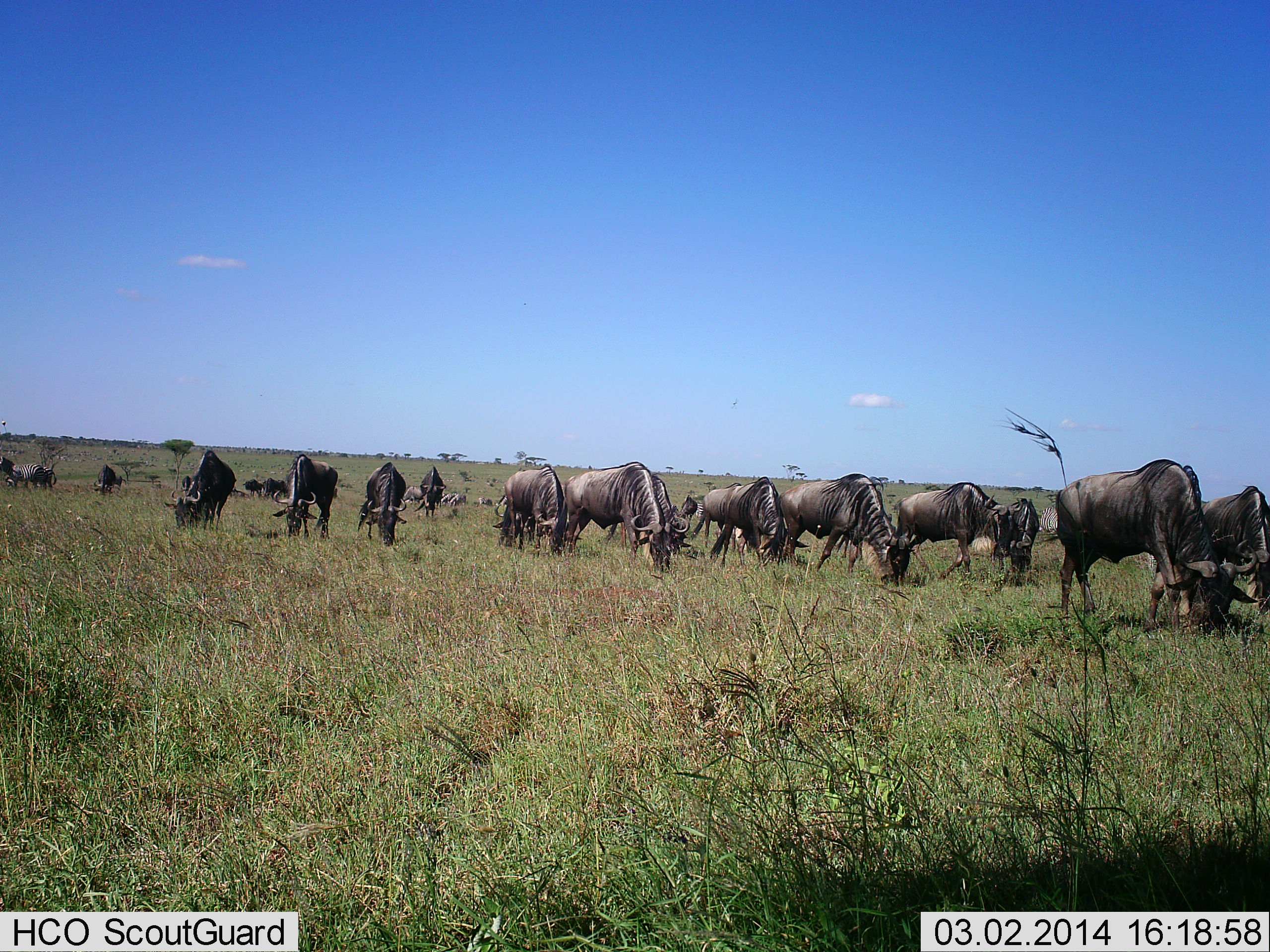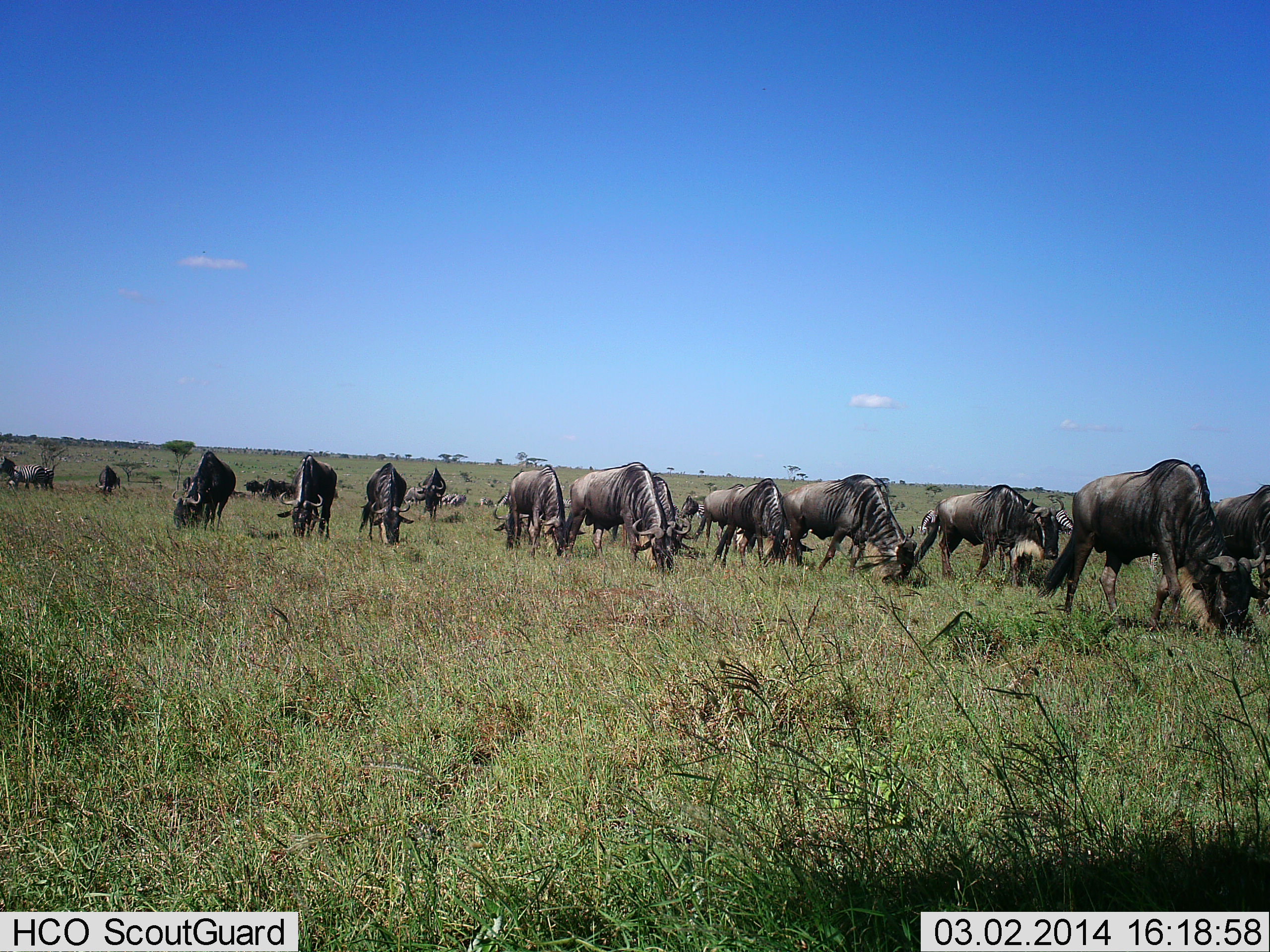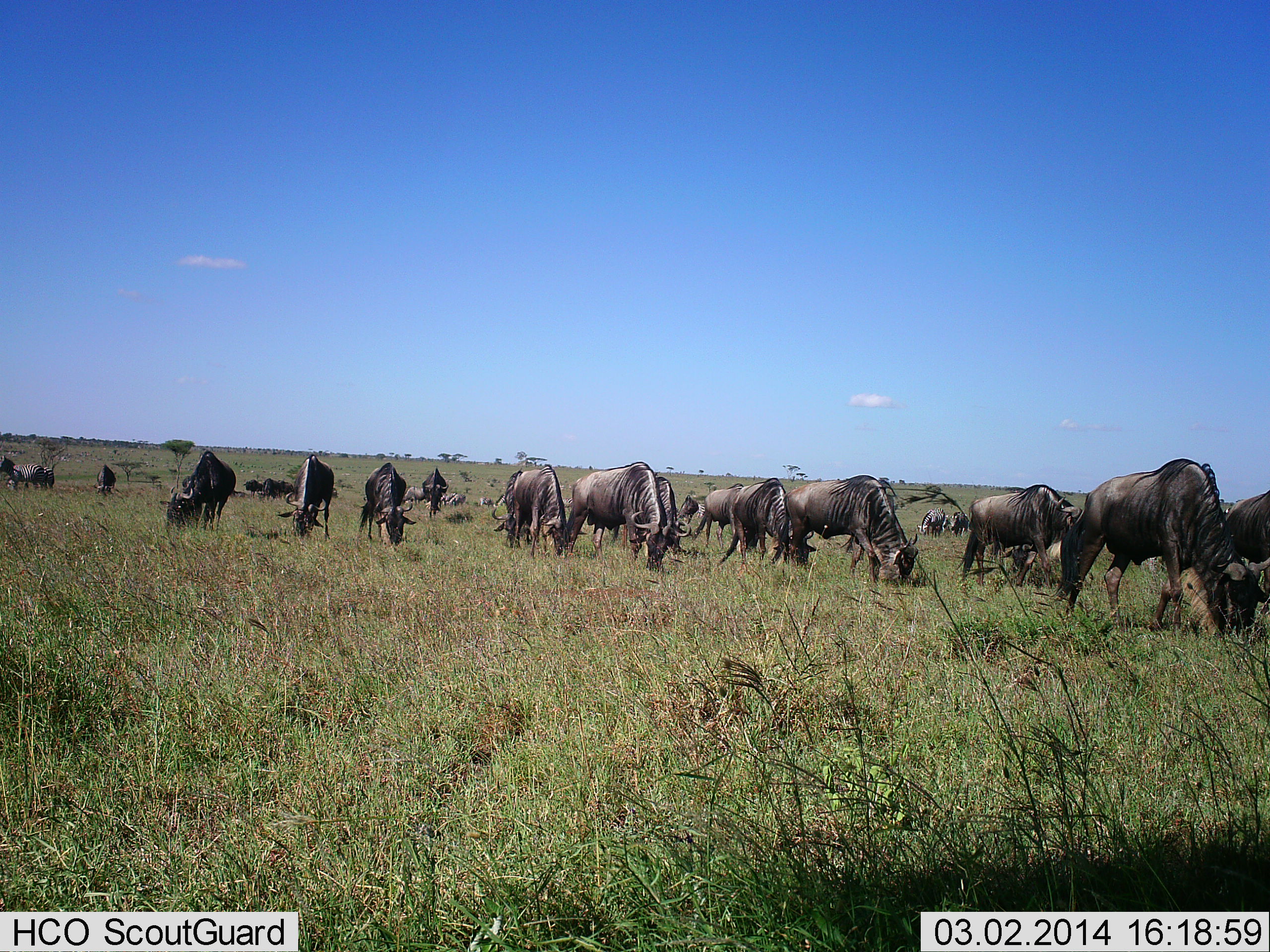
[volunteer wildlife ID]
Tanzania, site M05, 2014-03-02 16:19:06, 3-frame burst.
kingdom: Animalia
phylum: Chordata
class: Mammalia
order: Artiodactyla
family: Bovidae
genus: Connochaetes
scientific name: Connochaetes taurinus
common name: blue wildebeest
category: wildebeest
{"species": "wildebeest (blue wildebeest) (Connochaetes taurinus)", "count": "11-50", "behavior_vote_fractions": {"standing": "70%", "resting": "0%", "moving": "50%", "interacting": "0%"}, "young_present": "0%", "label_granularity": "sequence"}